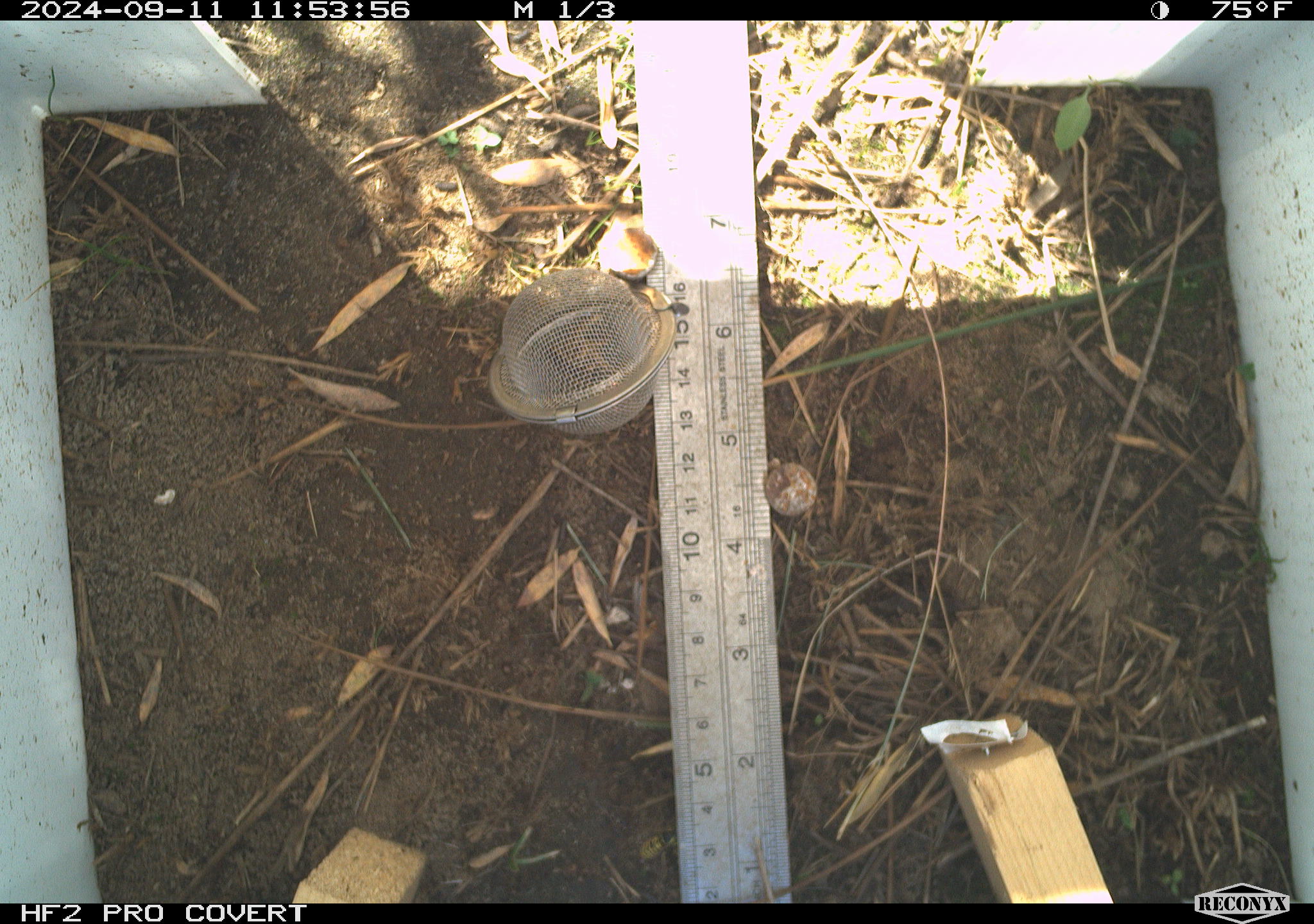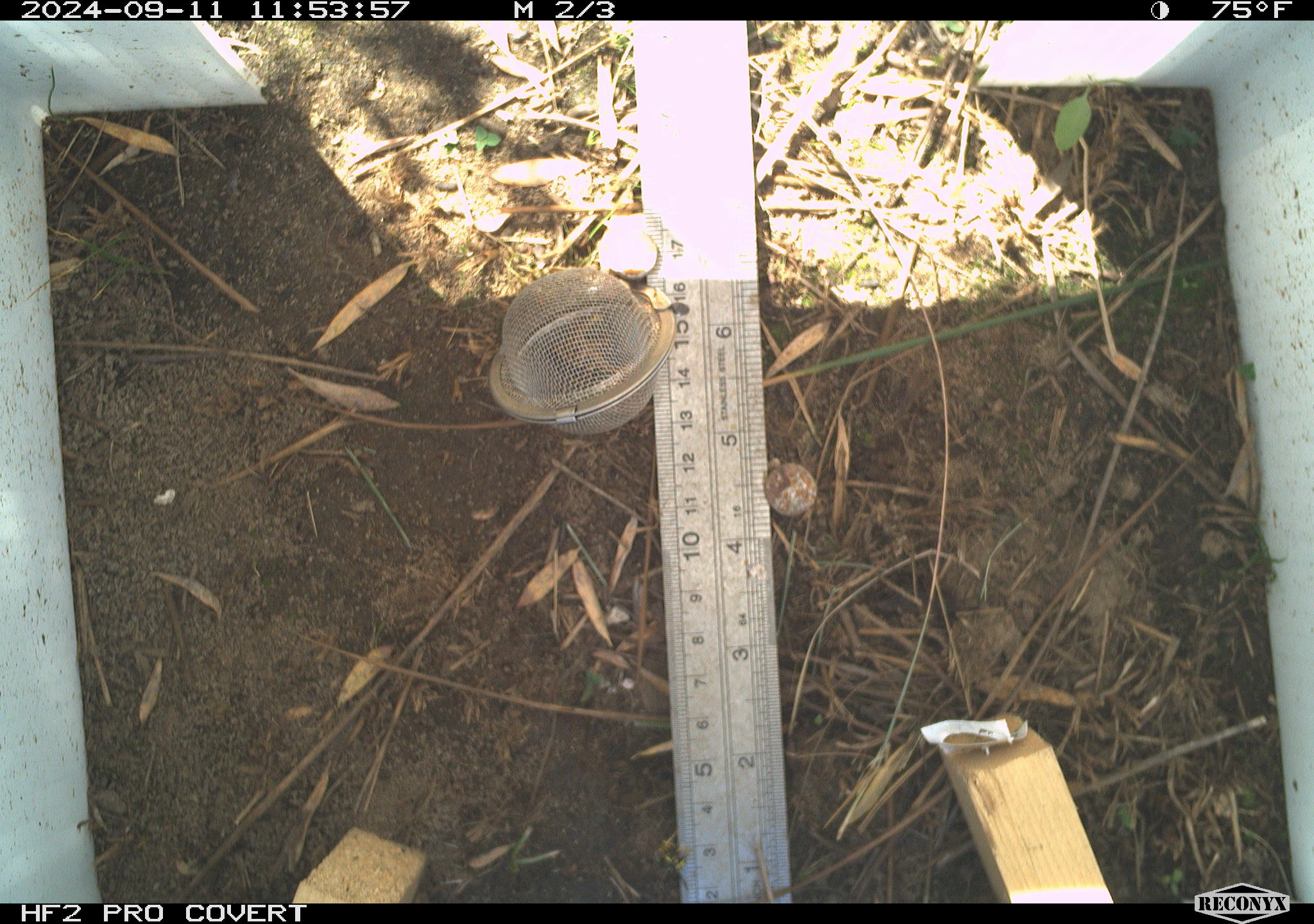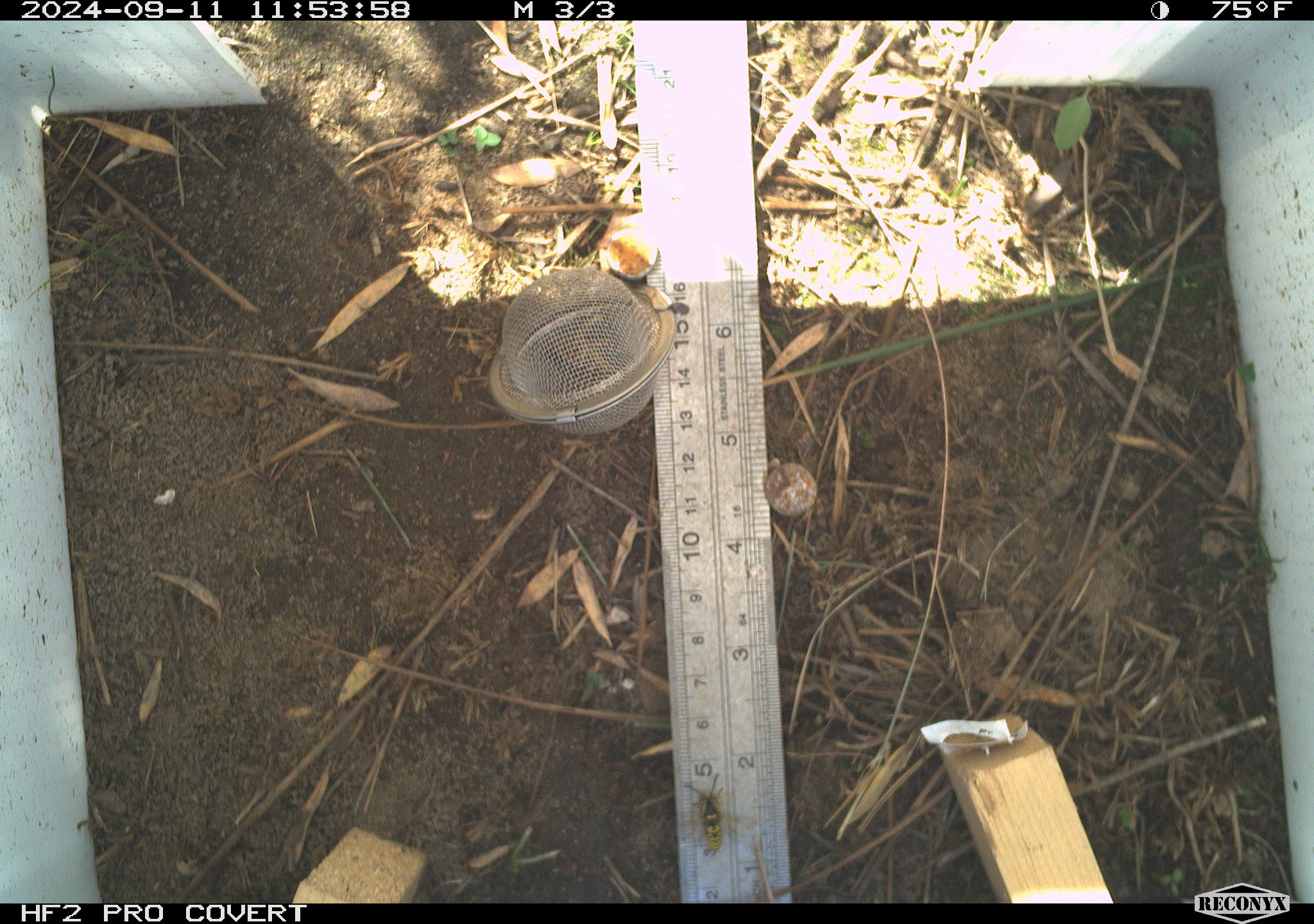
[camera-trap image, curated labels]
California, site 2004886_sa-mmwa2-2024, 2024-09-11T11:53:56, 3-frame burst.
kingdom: Animalia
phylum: Arthropoda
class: Insecta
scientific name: Insecta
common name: insect